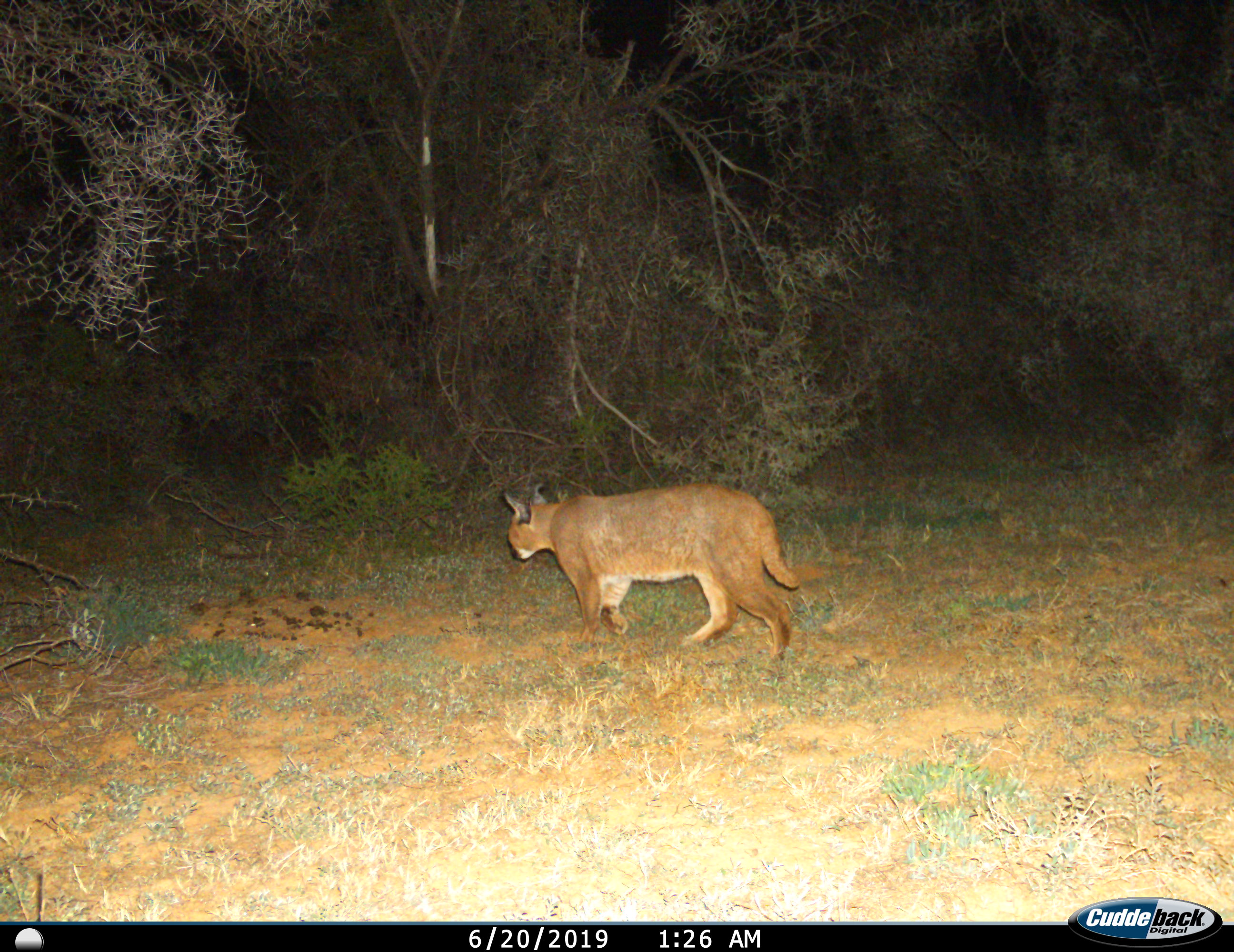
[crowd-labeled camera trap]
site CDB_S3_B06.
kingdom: Animalia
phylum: Chordata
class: Mammalia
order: Carnivora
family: Felidae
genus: Caracal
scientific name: Caracal caracal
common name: caracal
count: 1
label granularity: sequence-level